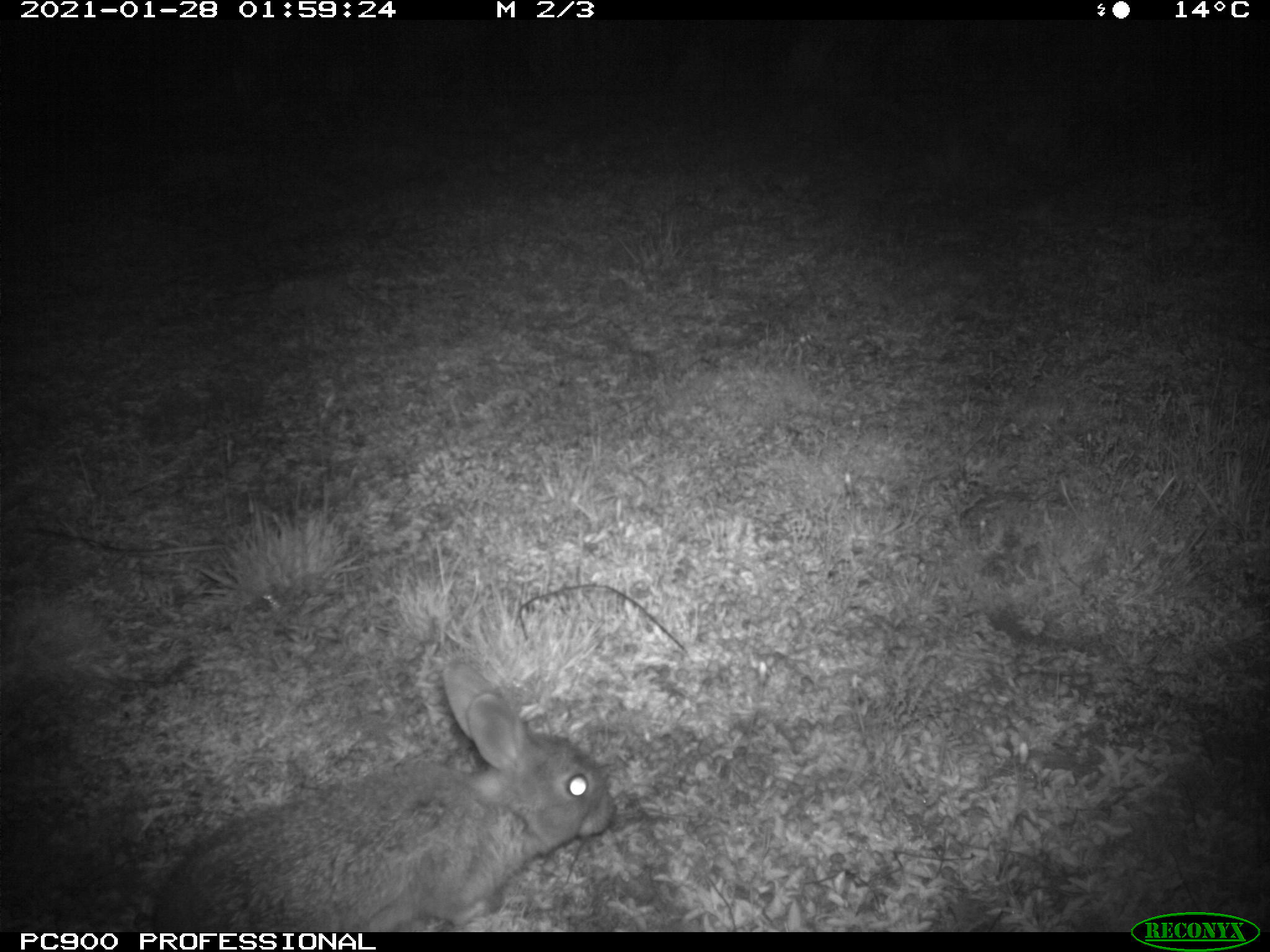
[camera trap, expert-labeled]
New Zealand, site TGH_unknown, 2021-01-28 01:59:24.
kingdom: Animalia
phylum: Chordata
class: Mammalia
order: Lagomorpha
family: Leporidae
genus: Oryctolagus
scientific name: Oryctolagus cuniculus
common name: european rabbit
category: rabbit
Rabbit (european rabbit) (Oryctolagus cuniculus).